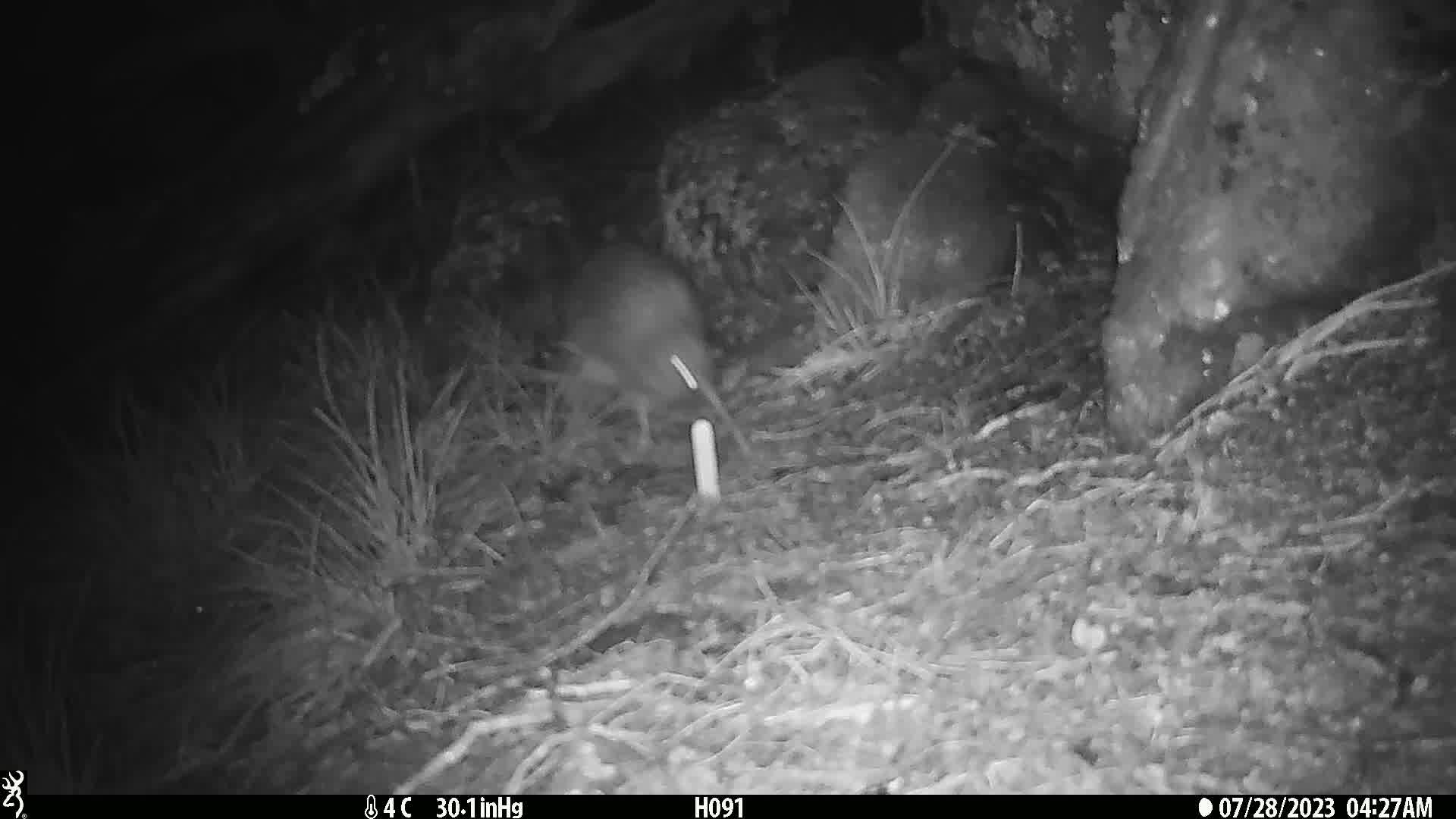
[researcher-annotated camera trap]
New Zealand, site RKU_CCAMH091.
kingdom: Animalia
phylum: Chordata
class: Aves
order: Apterygiformes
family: Apterygidae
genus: Apteryx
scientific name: Apteryx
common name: kiwi